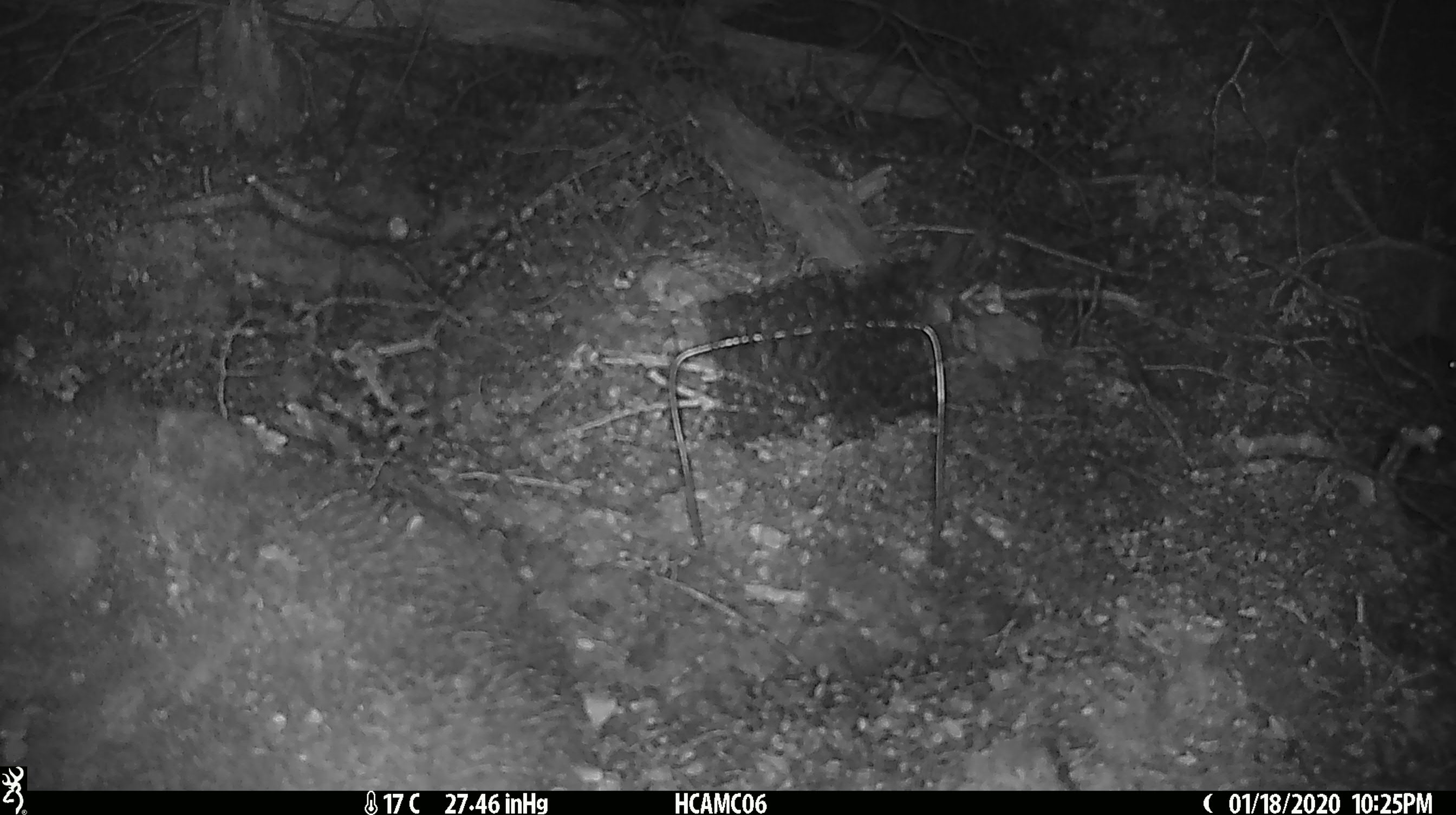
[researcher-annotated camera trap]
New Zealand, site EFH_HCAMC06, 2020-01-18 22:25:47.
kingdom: Animalia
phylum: Chordata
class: Mammalia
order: Rodentia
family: Muridae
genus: Mus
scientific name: Mus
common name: mouse